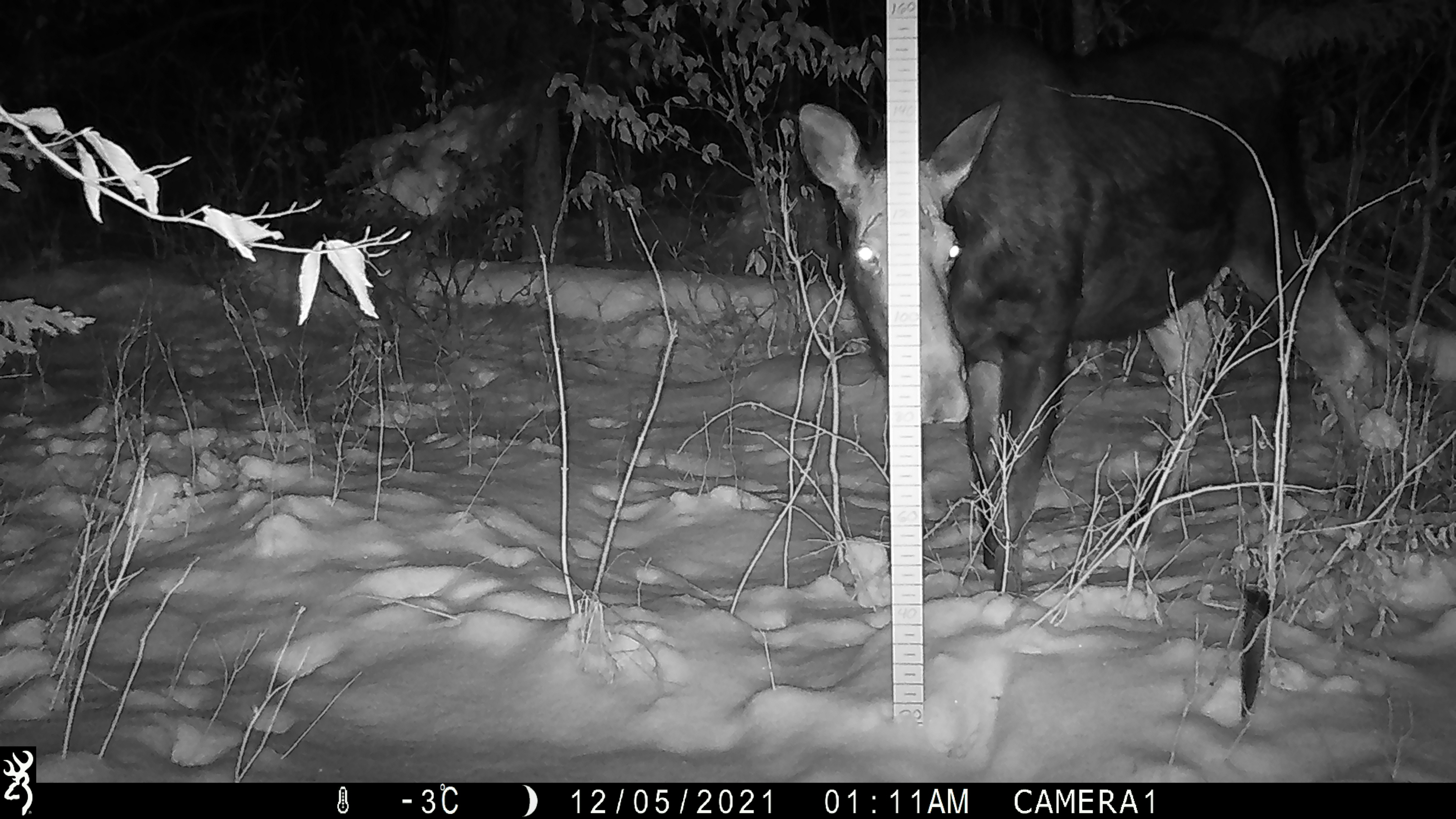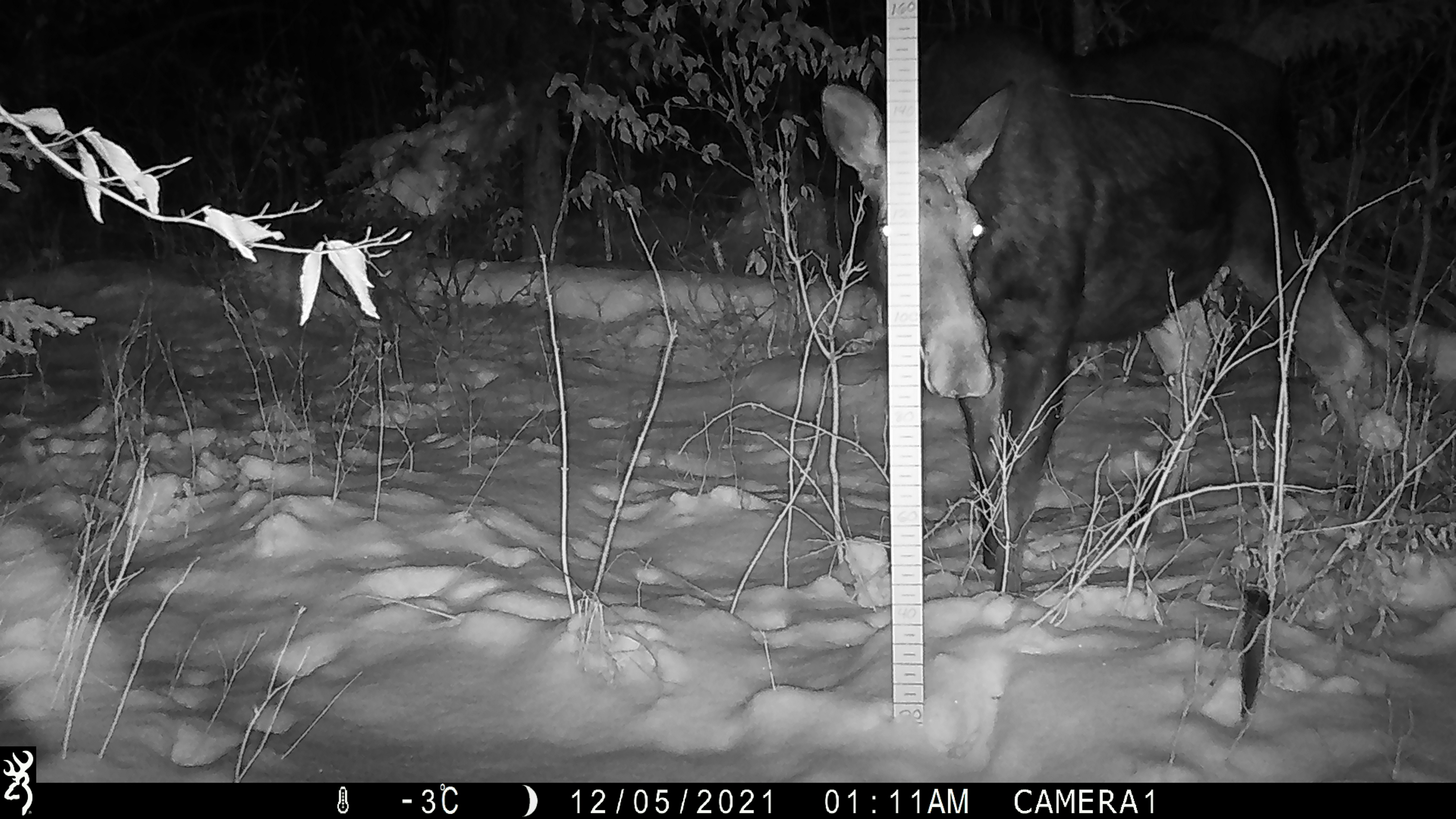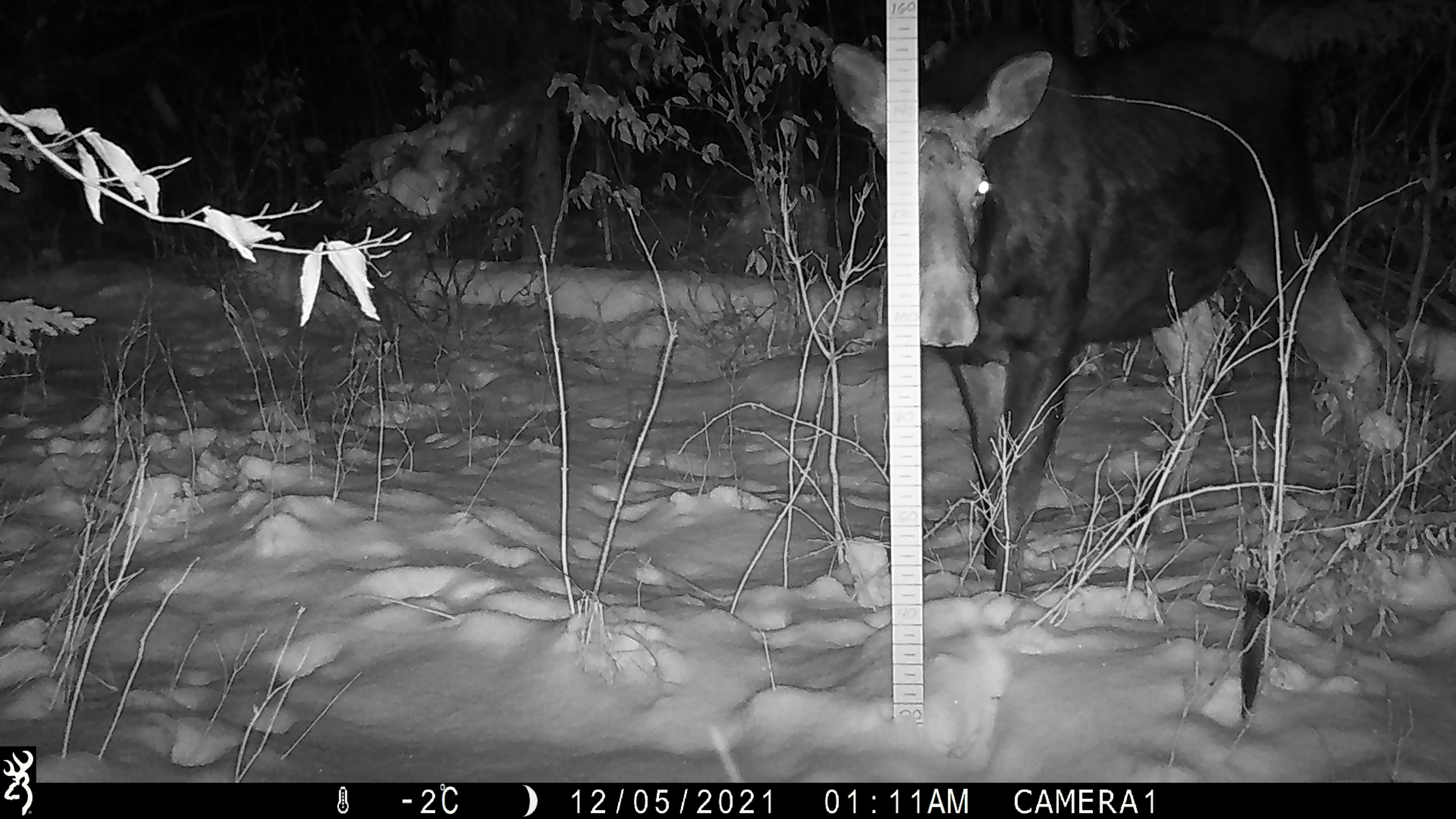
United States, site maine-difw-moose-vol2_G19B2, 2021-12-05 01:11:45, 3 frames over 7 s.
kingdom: Animalia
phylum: Chordata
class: Mammalia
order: Artiodactyla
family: Cervidae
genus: Alces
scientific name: Alces alces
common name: moose